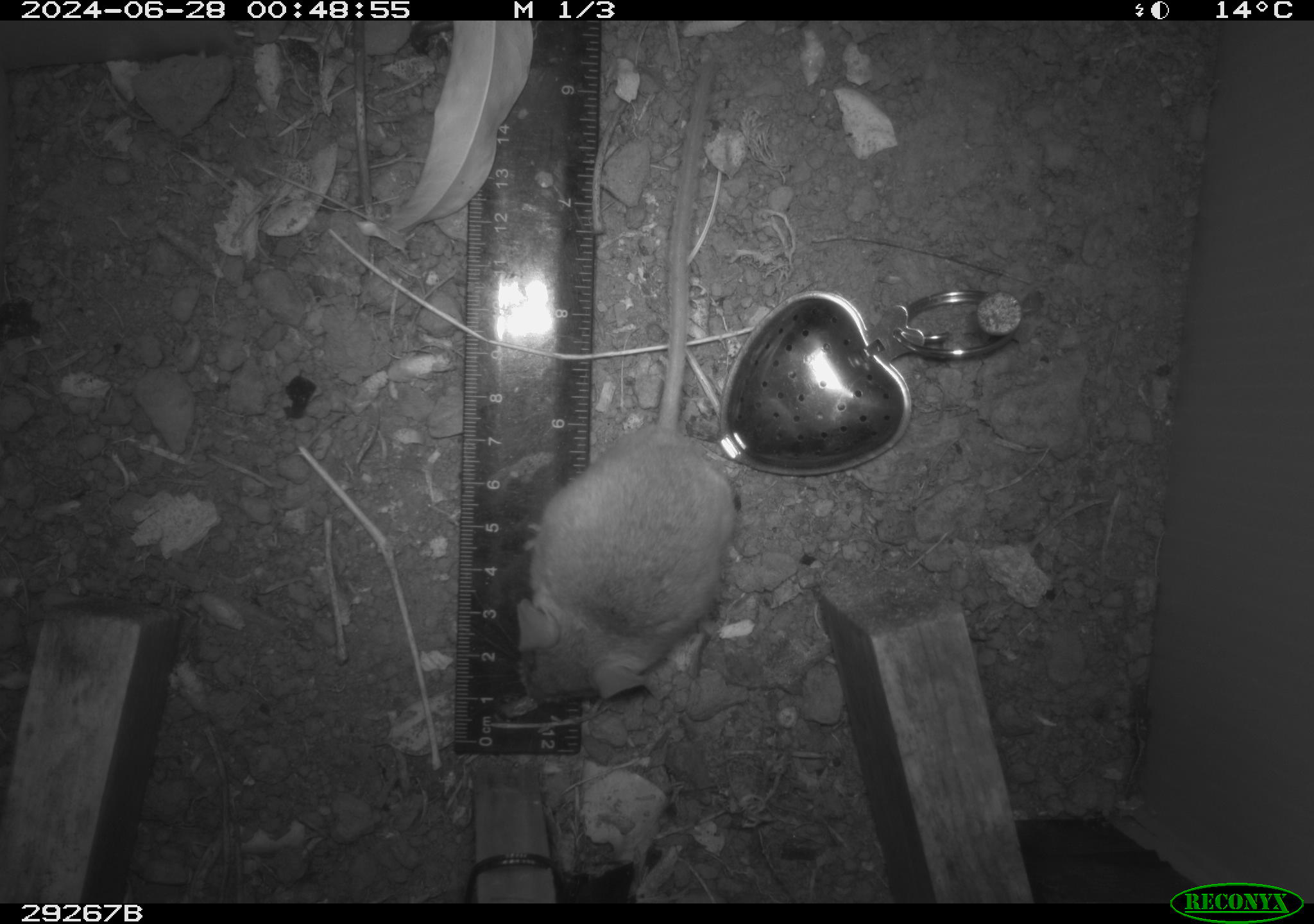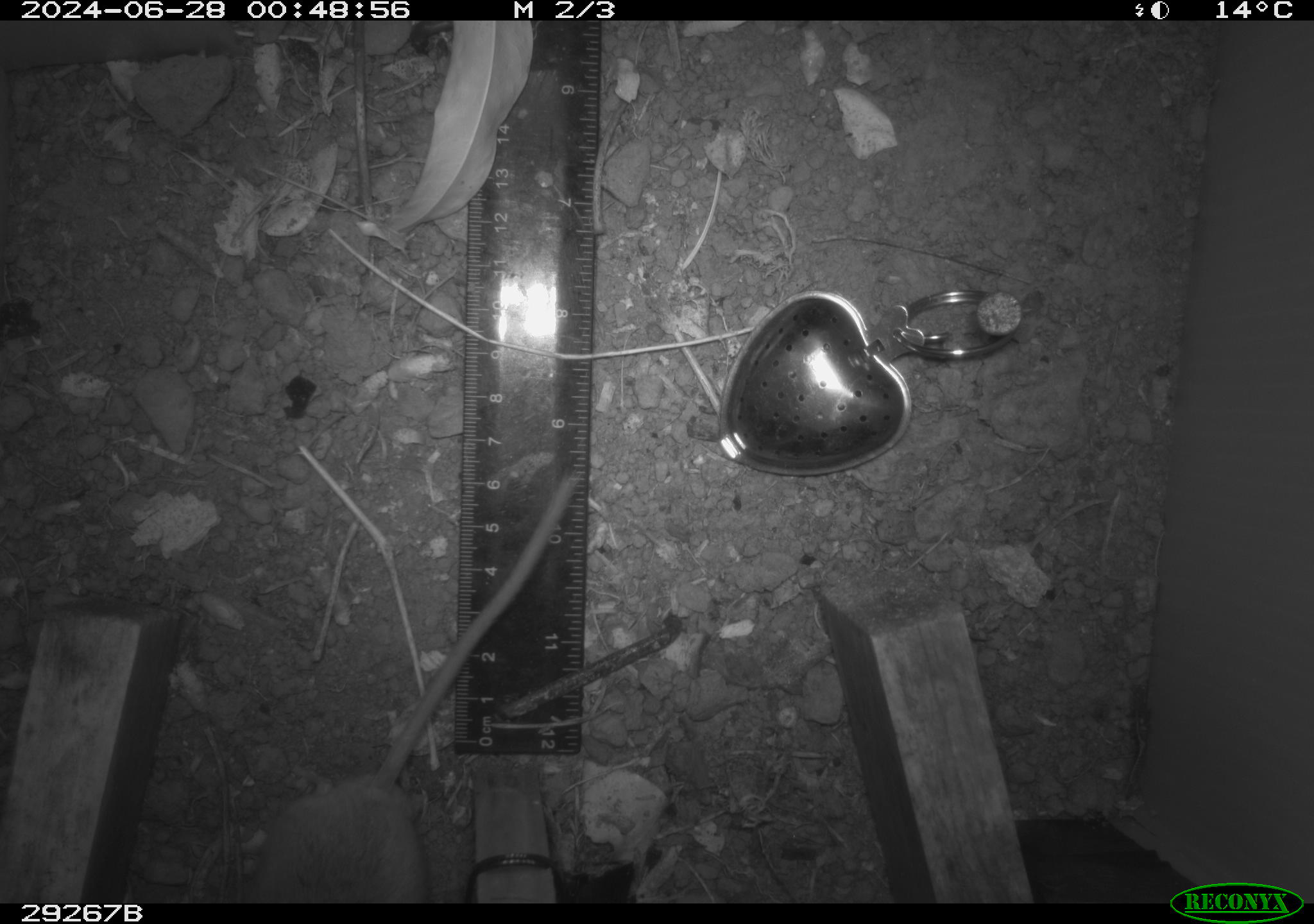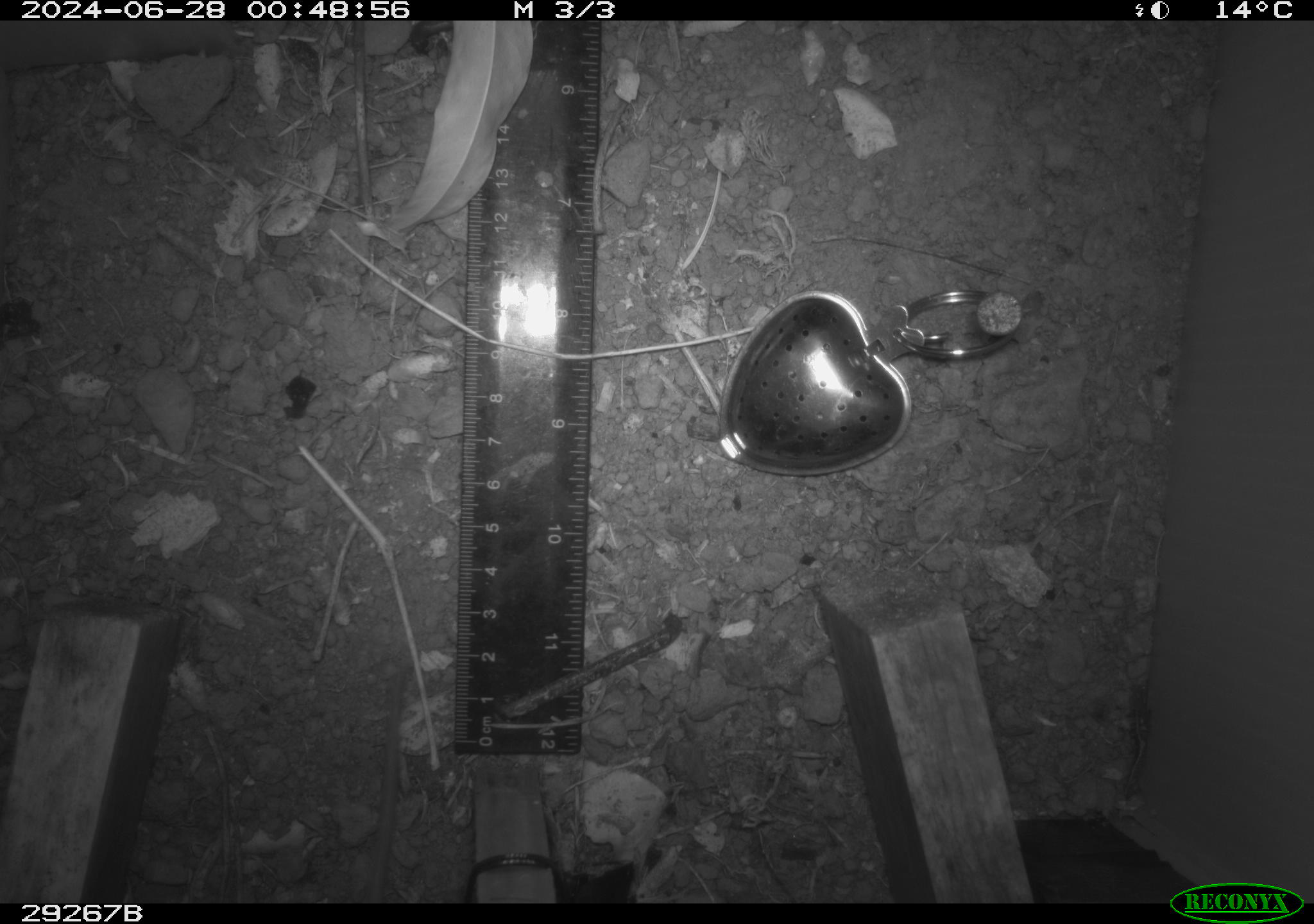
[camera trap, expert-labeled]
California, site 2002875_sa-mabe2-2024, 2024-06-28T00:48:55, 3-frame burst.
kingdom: Animalia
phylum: Chordata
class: Mammalia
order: Rodentia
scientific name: Rodentia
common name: rodent